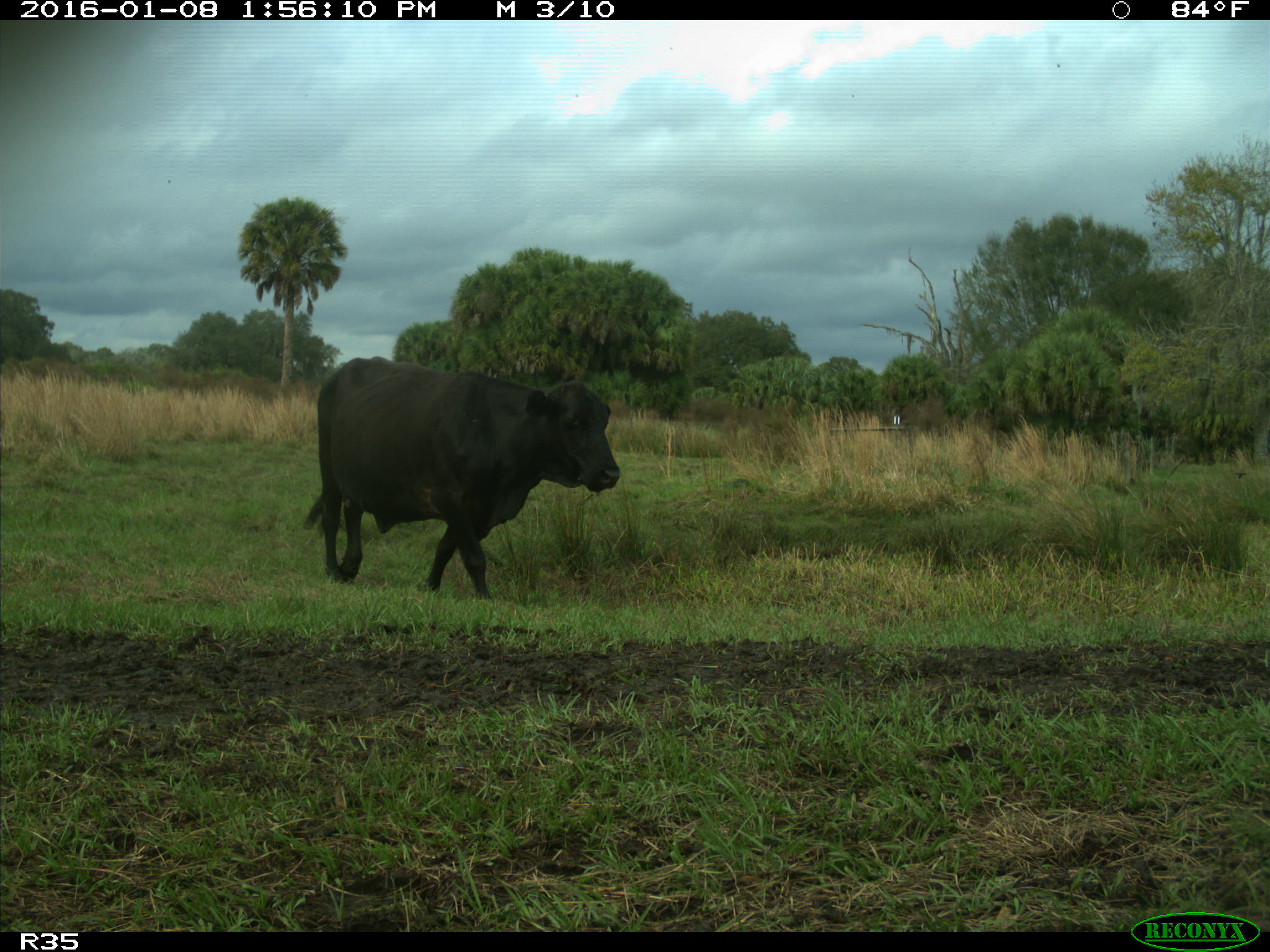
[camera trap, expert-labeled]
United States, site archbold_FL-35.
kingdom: Animalia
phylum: Chordata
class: Mammalia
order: Artiodactyla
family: Bovidae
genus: Bos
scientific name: Bos taurus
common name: domestic cow